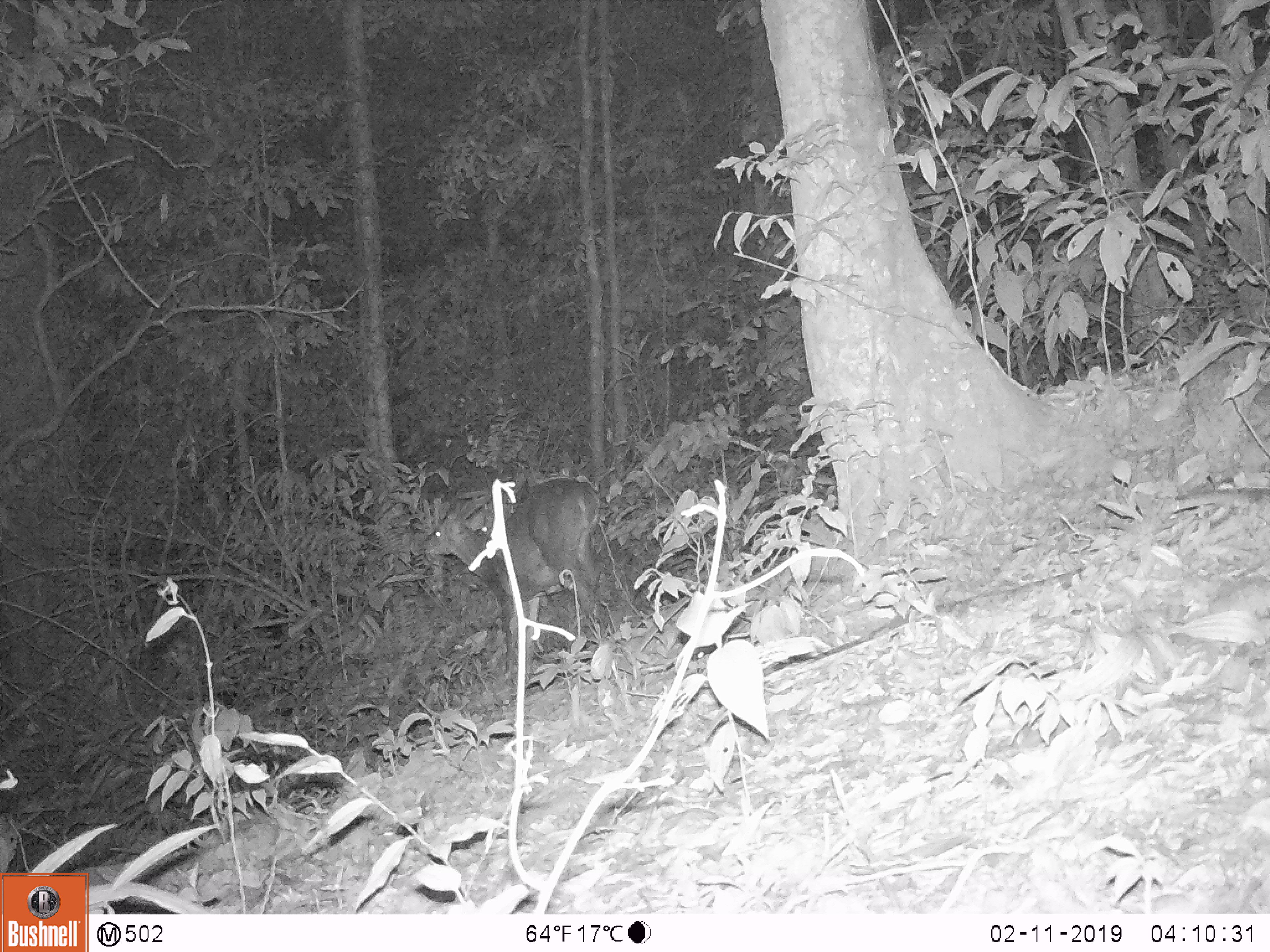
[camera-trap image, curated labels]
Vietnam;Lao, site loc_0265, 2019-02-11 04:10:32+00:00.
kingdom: Animalia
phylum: Chordata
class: Mammalia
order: Artiodactyla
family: Cervidae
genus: Muntiacus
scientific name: Muntiacus vuquangensis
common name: large-antlered muntjac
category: large antlered muntjac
Large antlered muntjac (large-antlered muntjac) (Muntiacus vuquangensis). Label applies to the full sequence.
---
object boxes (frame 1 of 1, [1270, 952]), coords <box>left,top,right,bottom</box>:
large antlered muntjac: <box>420,477,615,686</box>